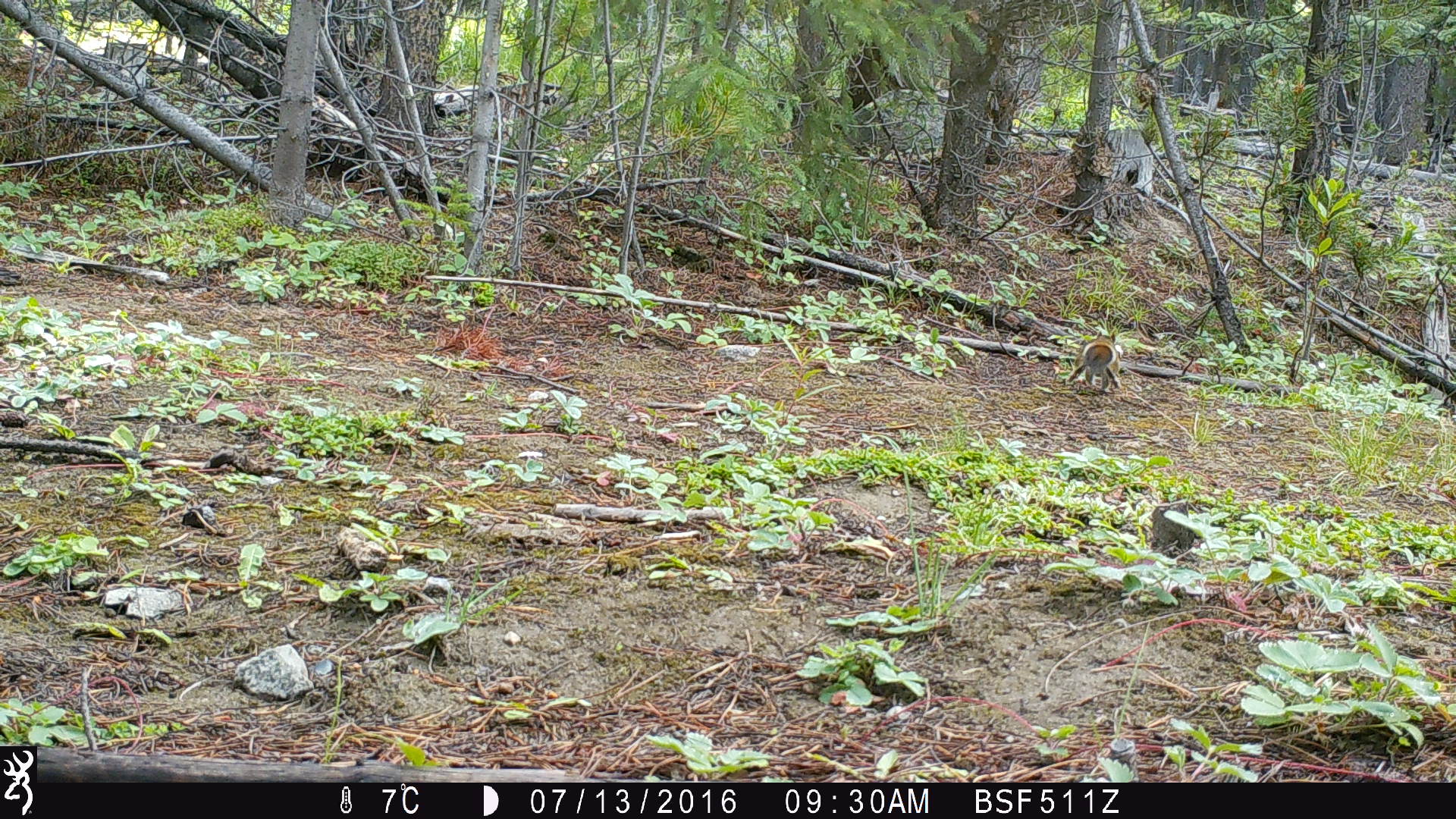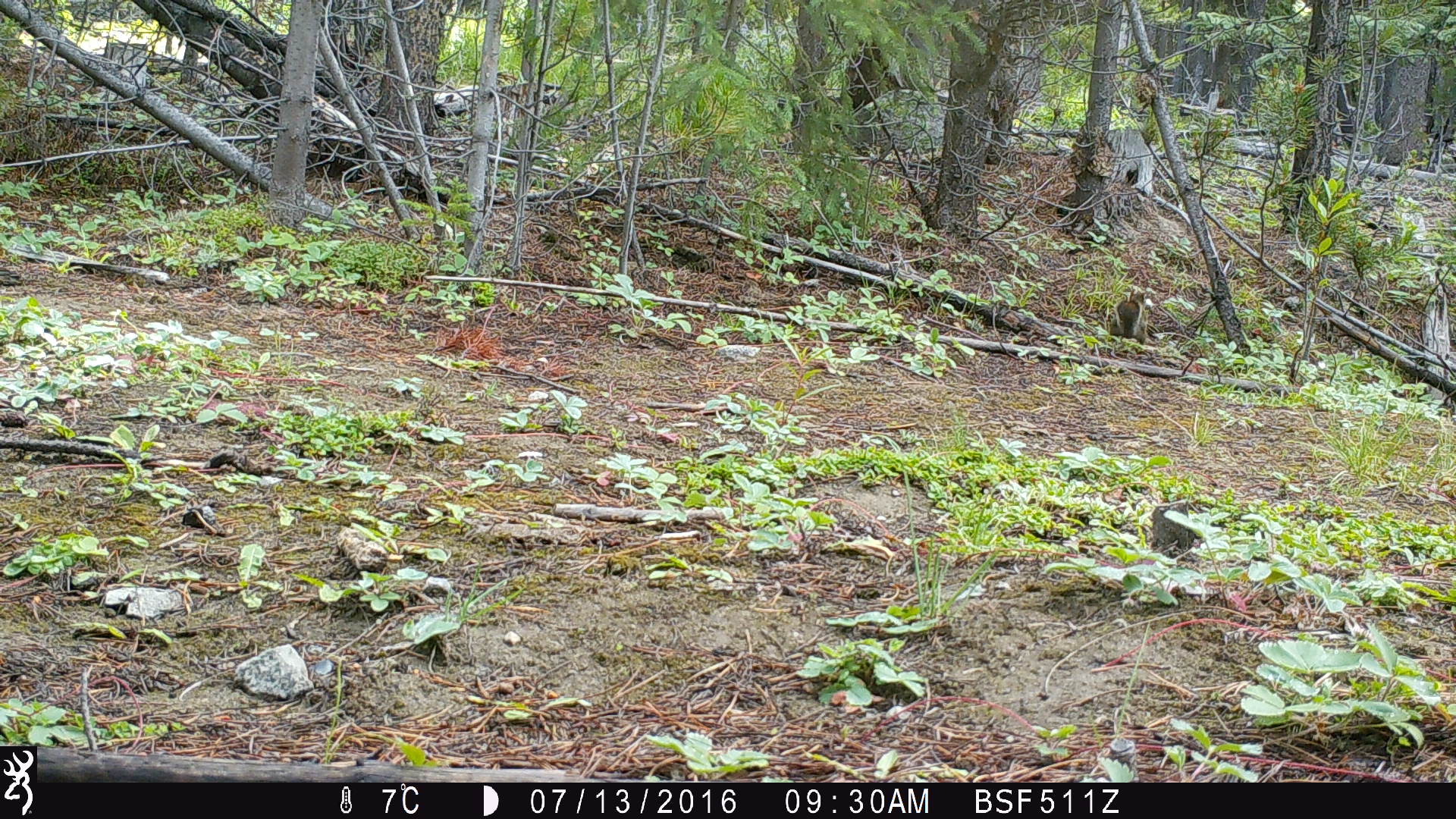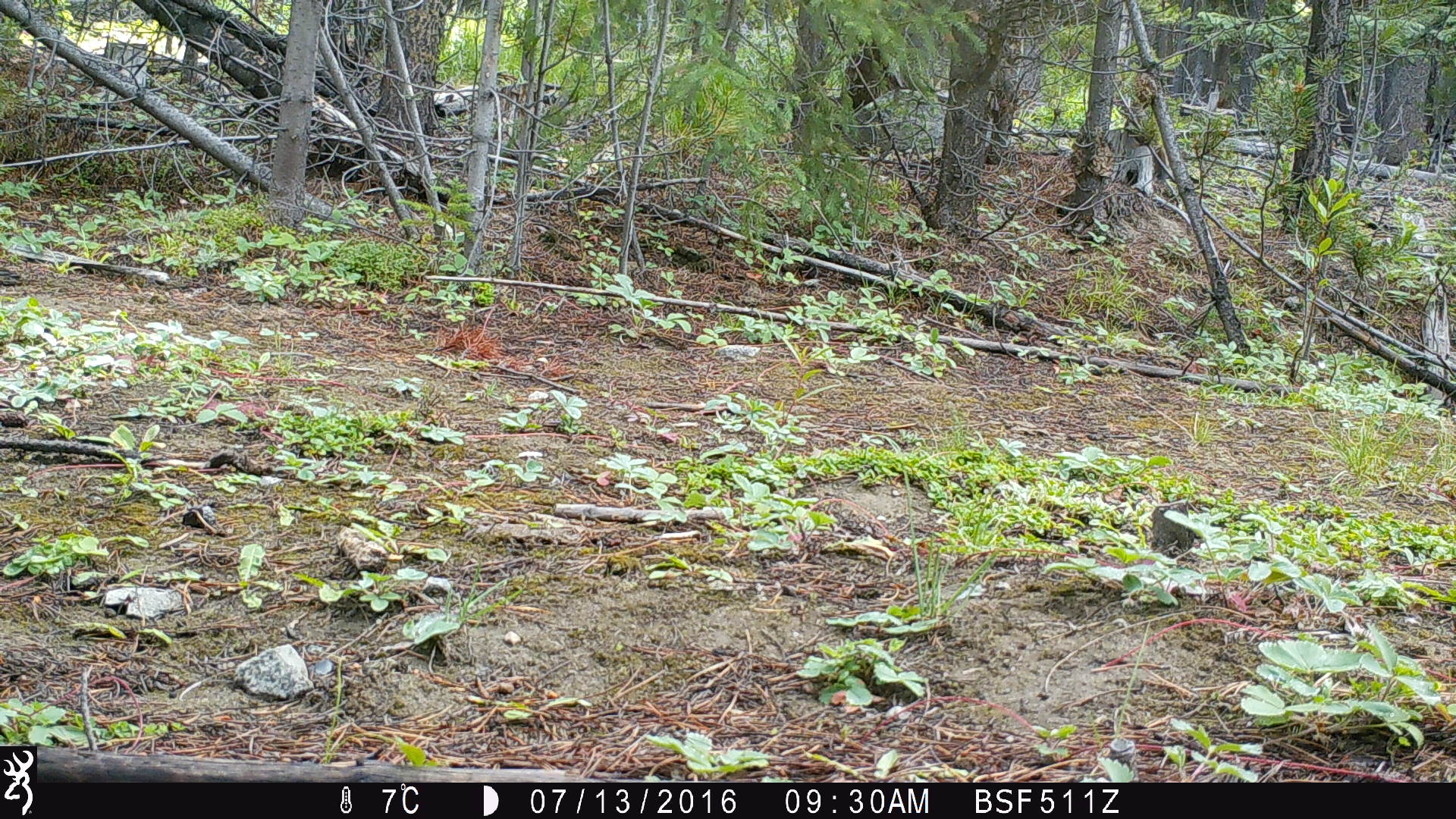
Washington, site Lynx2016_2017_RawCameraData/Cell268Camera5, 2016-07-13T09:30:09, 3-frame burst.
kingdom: Animalia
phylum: Chordata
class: Mammalia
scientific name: Mammalia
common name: small mammal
Small mammal (Mammalia). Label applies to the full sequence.